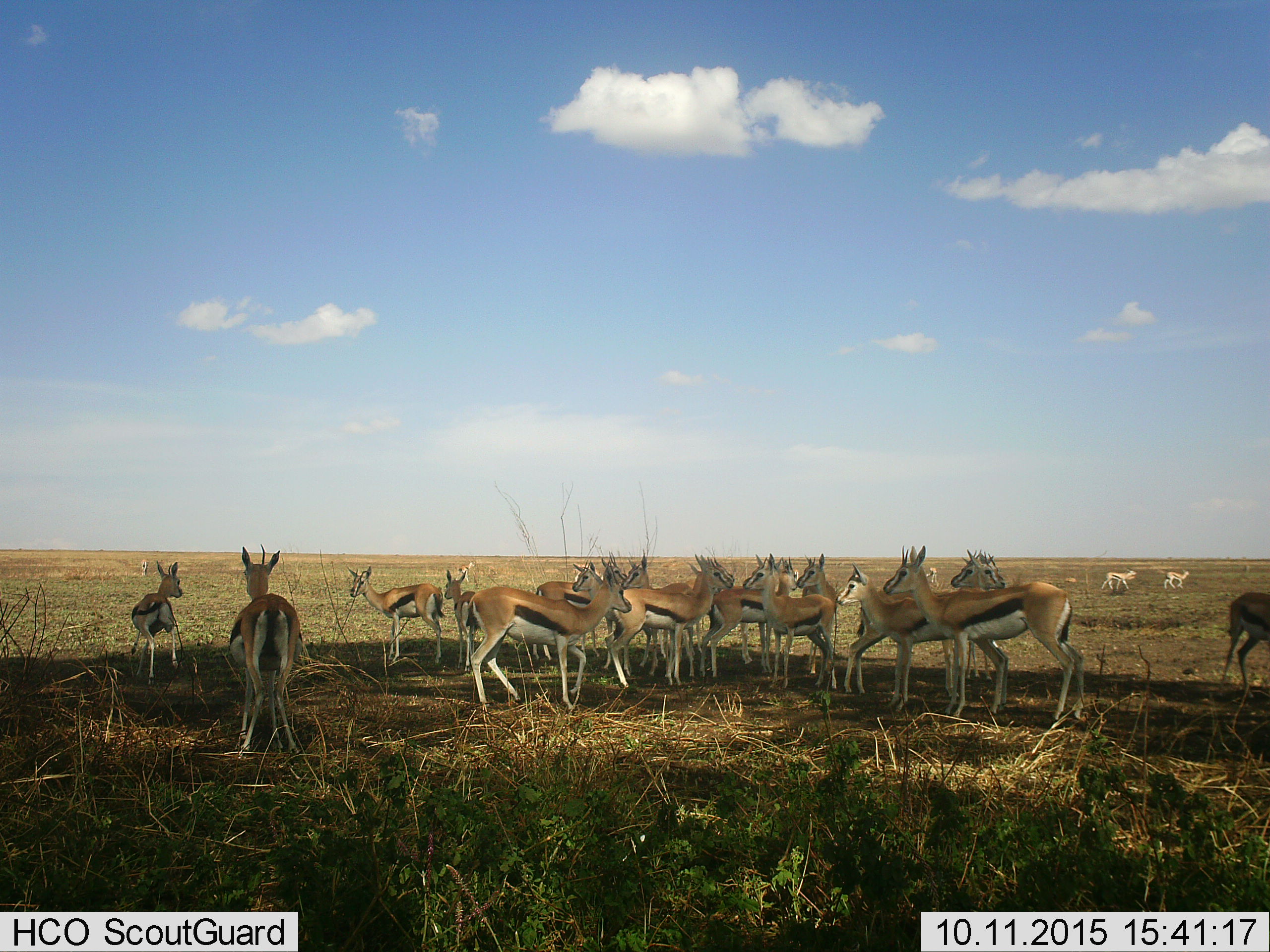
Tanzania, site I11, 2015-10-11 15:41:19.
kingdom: Animalia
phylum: Chordata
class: Mammalia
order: Artiodactyla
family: Bovidae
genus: Eudorcas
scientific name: Eudorcas thomsonii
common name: thomson's gazelle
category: gazellethomsons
Gazellethomsons (thomson's gazelle) (Eudorcas thomsonii), count 11-50. Behavior (volunteer vote fractions): standing 100%, resting 0%, moving 50%, interacting 0%. Young present (vote fraction): 20%. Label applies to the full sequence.